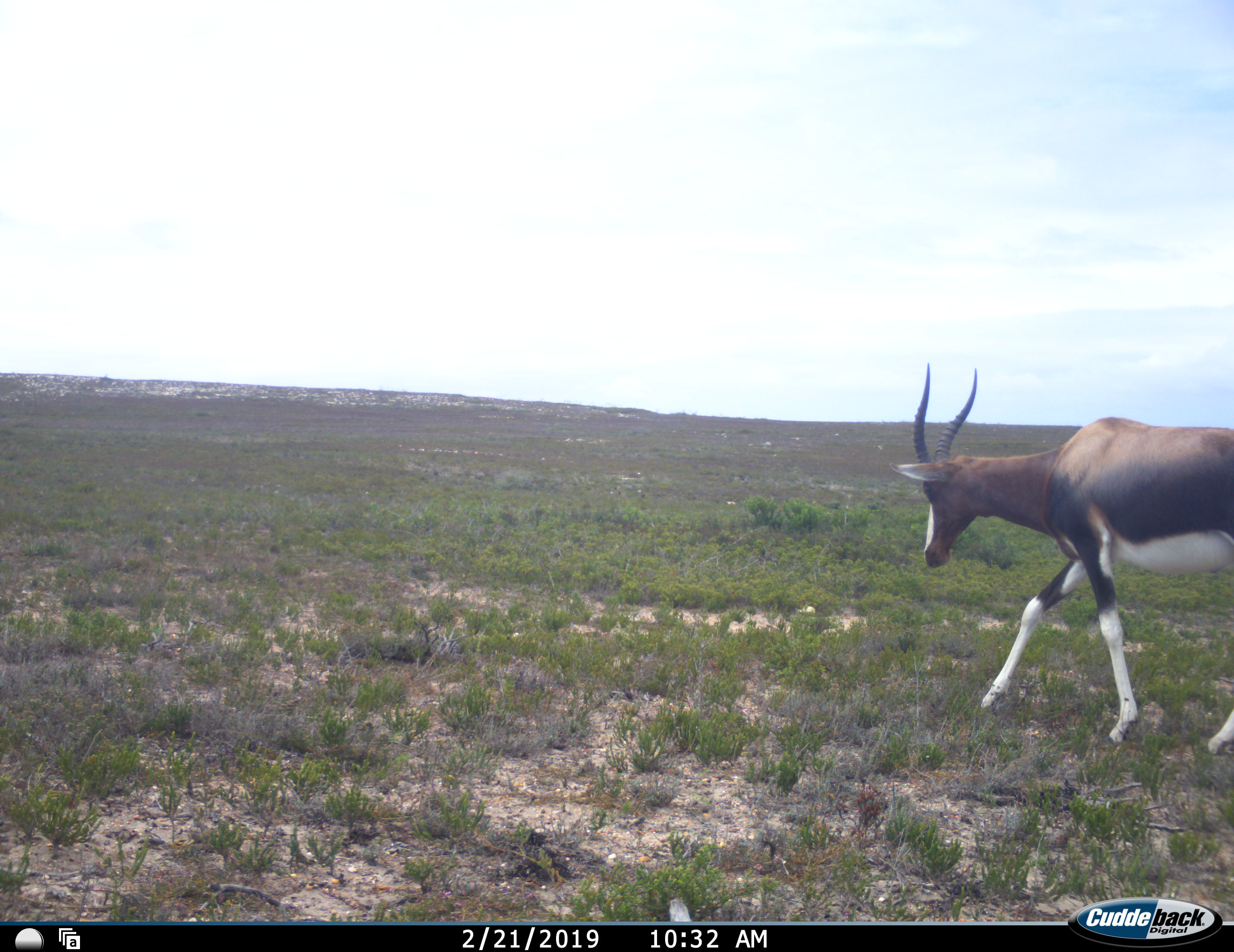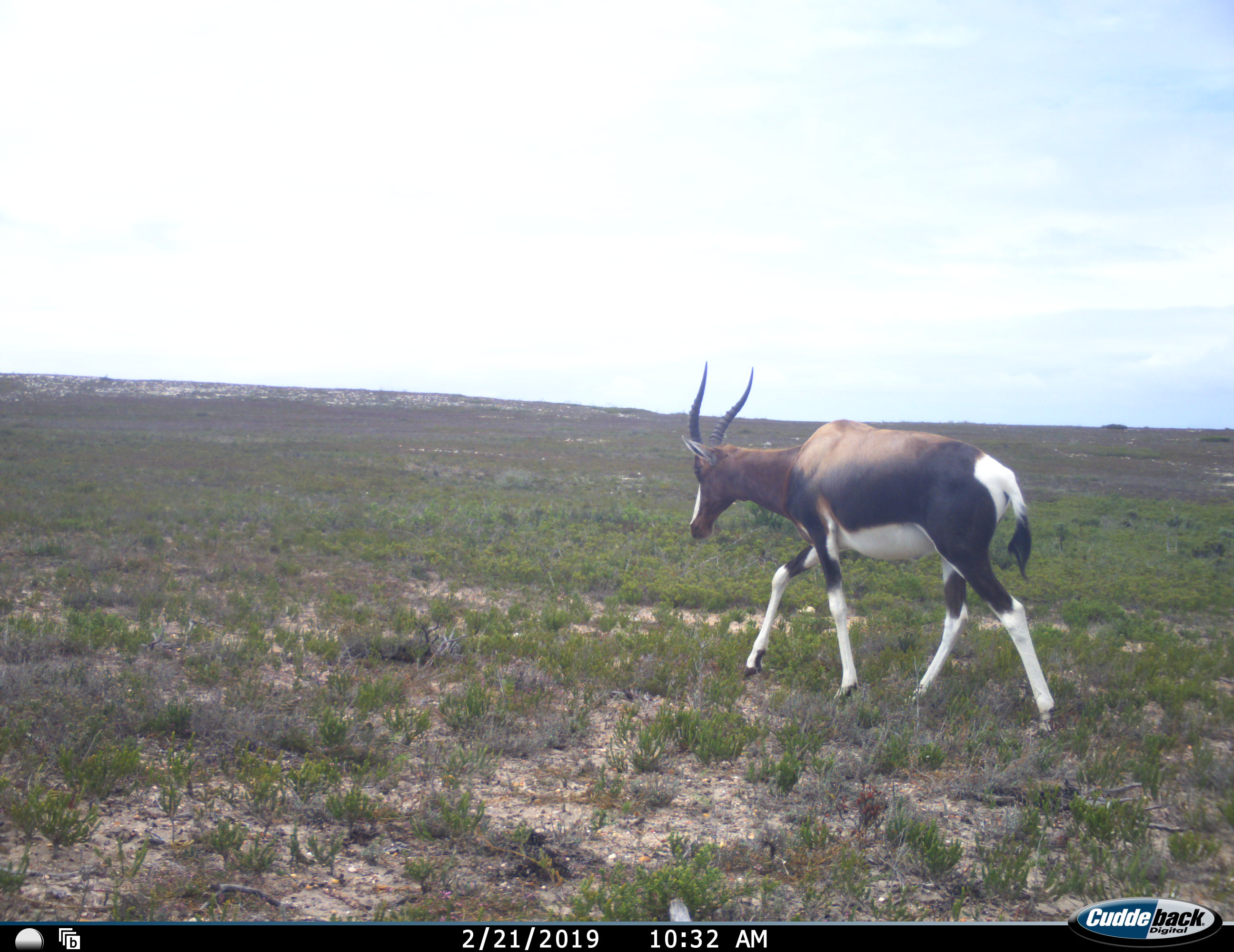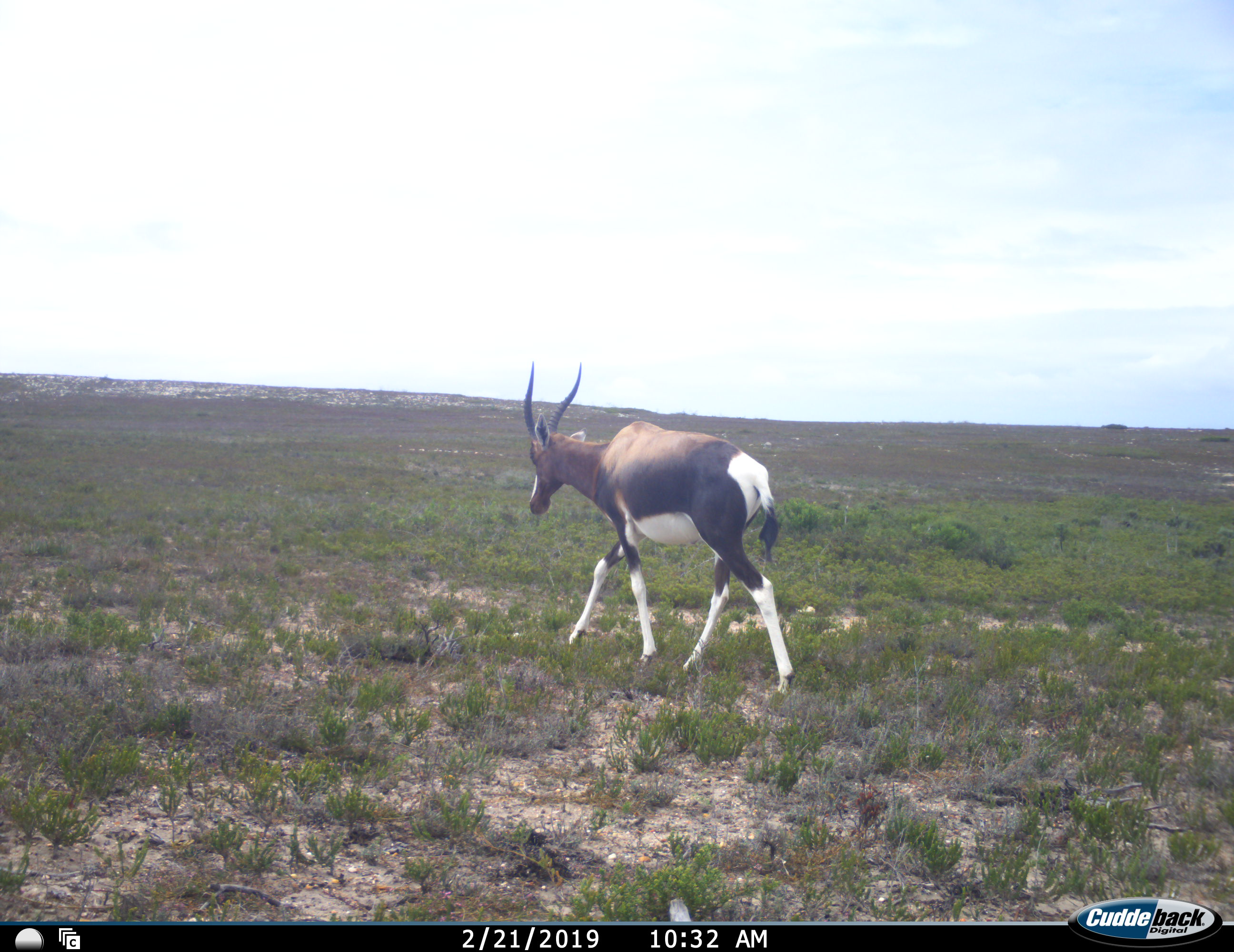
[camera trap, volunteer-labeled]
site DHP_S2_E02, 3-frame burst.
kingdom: Animalia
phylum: Chordata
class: Mammalia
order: Artiodactyla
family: Bovidae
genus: Damaliscus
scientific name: Damaliscus pygargus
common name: bontebok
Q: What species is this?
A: Bontebok (Damaliscus pygargus).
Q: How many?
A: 1.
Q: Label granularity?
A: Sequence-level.